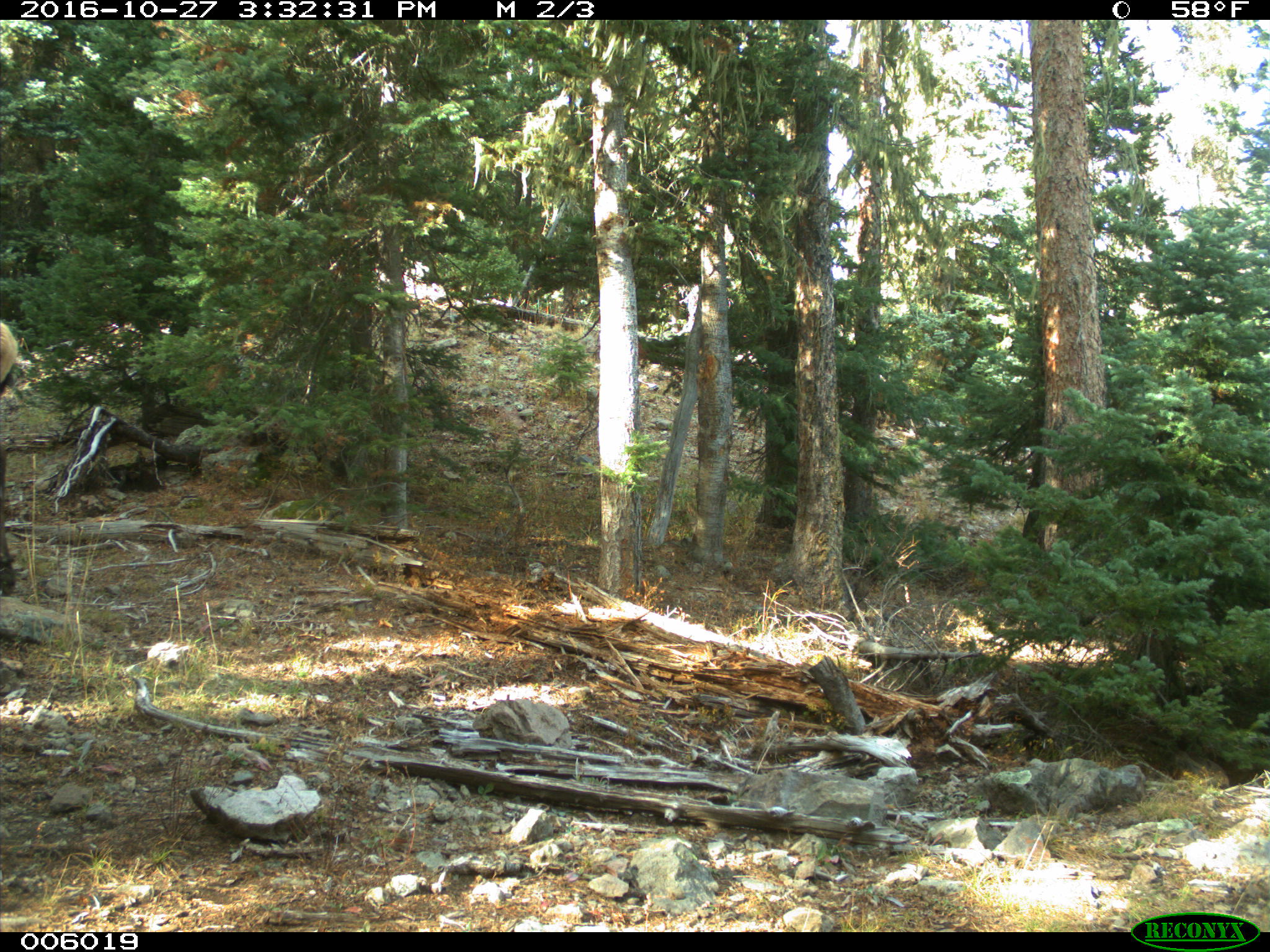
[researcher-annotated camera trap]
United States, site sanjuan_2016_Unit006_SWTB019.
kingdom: Animalia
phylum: Chordata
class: Mammalia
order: Artiodactyla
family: Cervidae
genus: Cervus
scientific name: Cervus elaphus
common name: red deer